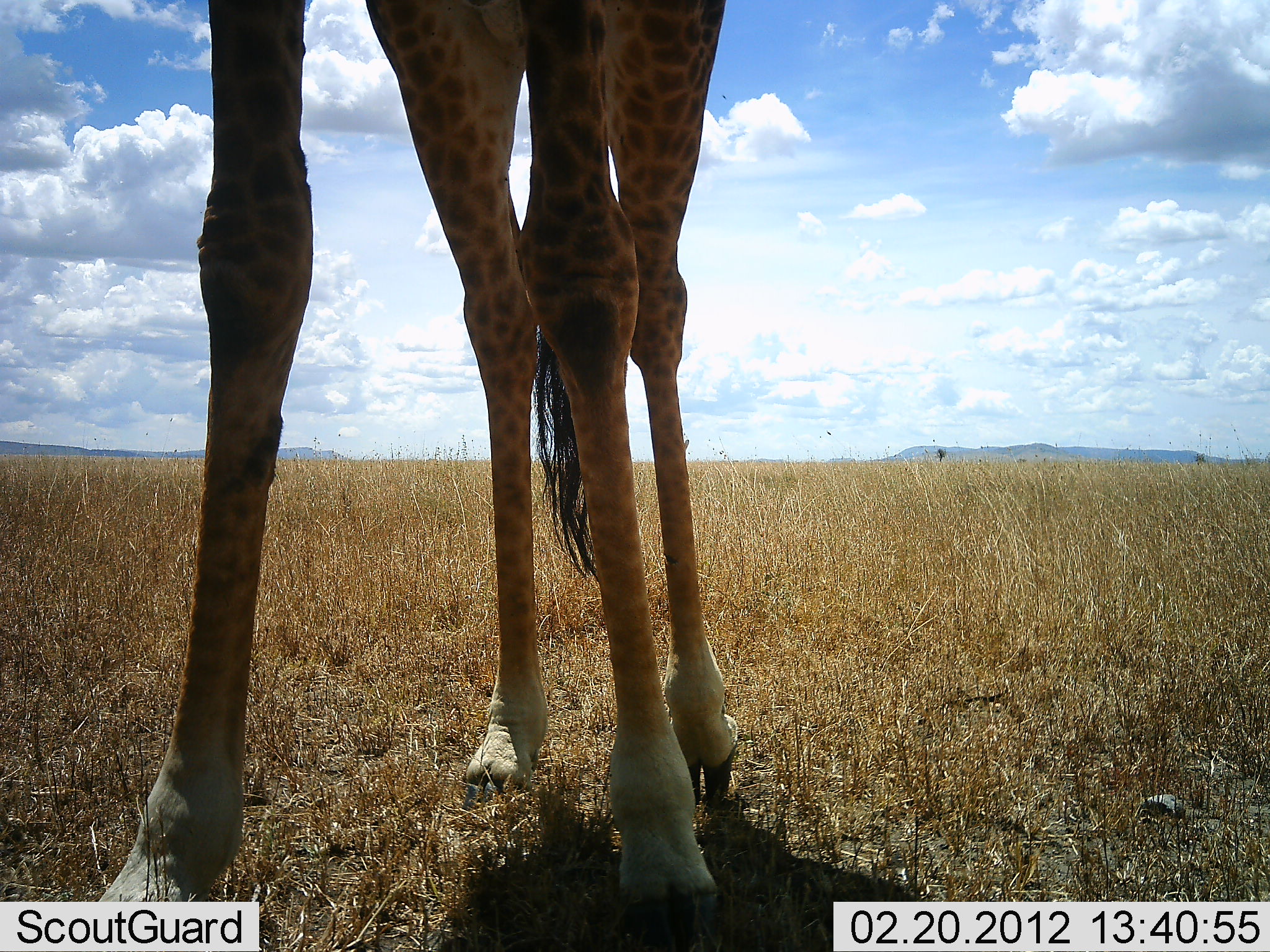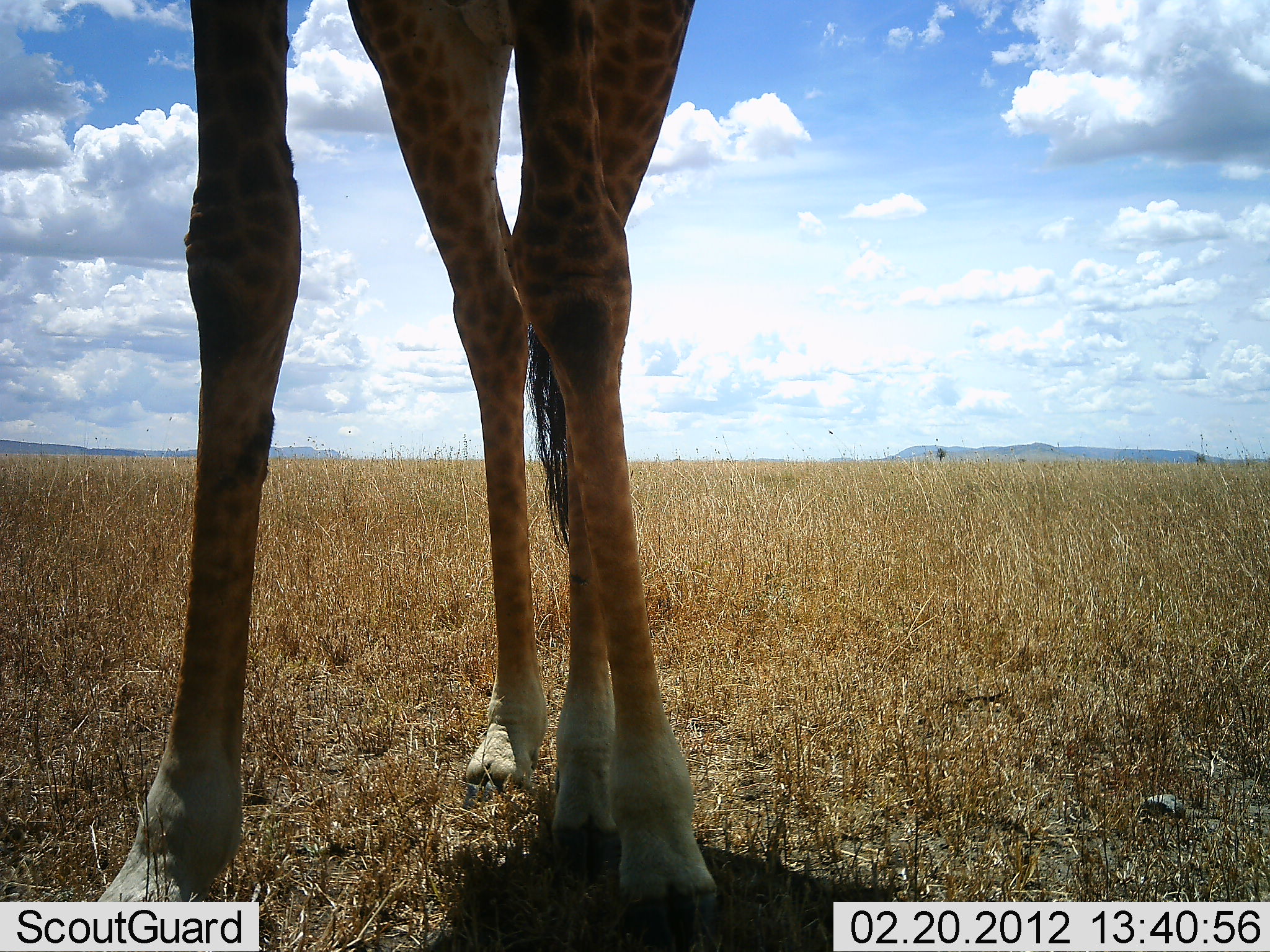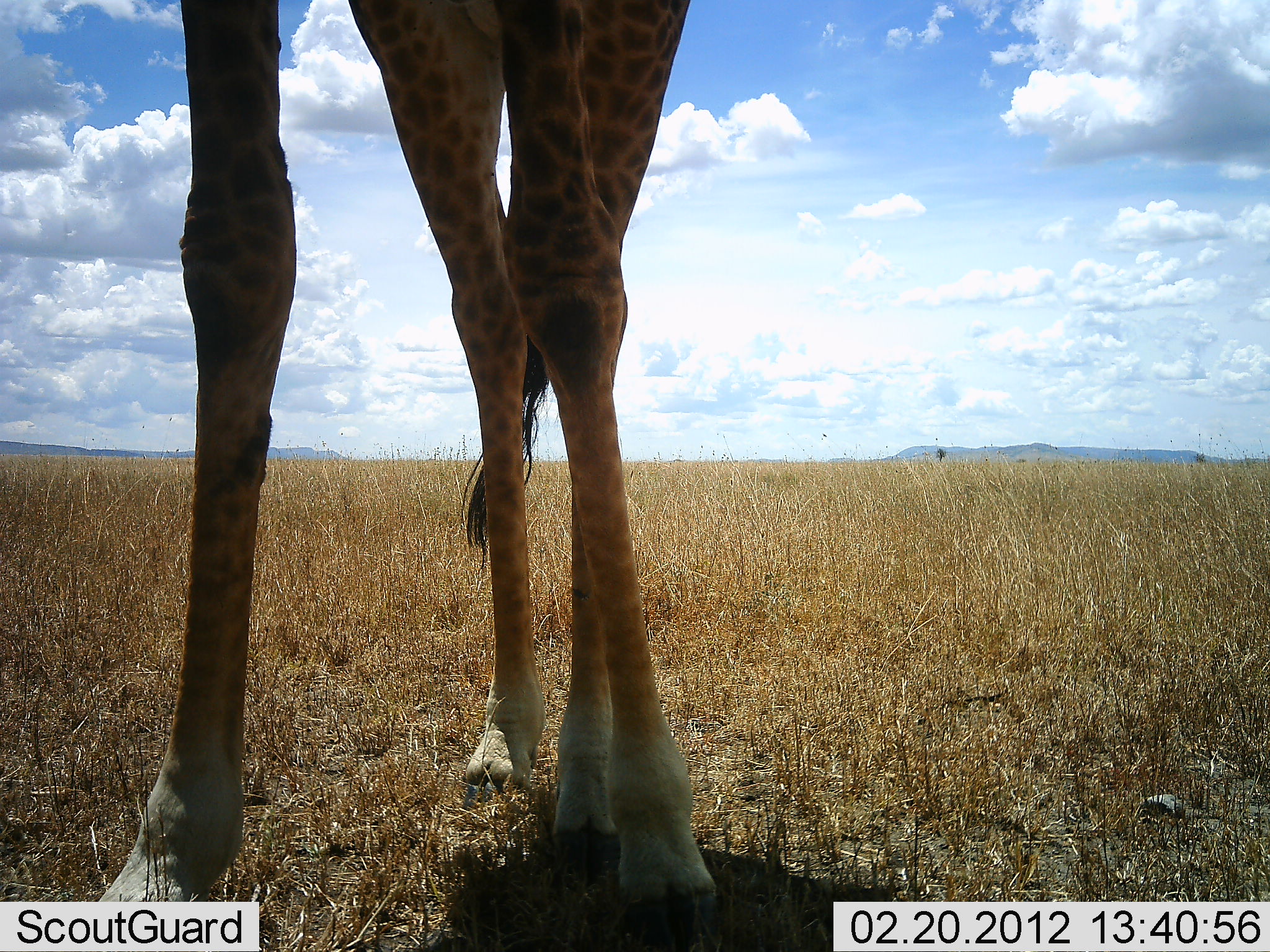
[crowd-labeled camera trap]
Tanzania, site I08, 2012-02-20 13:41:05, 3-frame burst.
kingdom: Animalia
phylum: Chordata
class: Mammalia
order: Artiodactyla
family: Giraffidae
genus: Giraffa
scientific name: Giraffa camelopardalis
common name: giraffe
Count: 1.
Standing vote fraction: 97%.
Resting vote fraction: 0%.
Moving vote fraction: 3%.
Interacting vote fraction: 0%.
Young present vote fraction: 0%.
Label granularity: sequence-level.